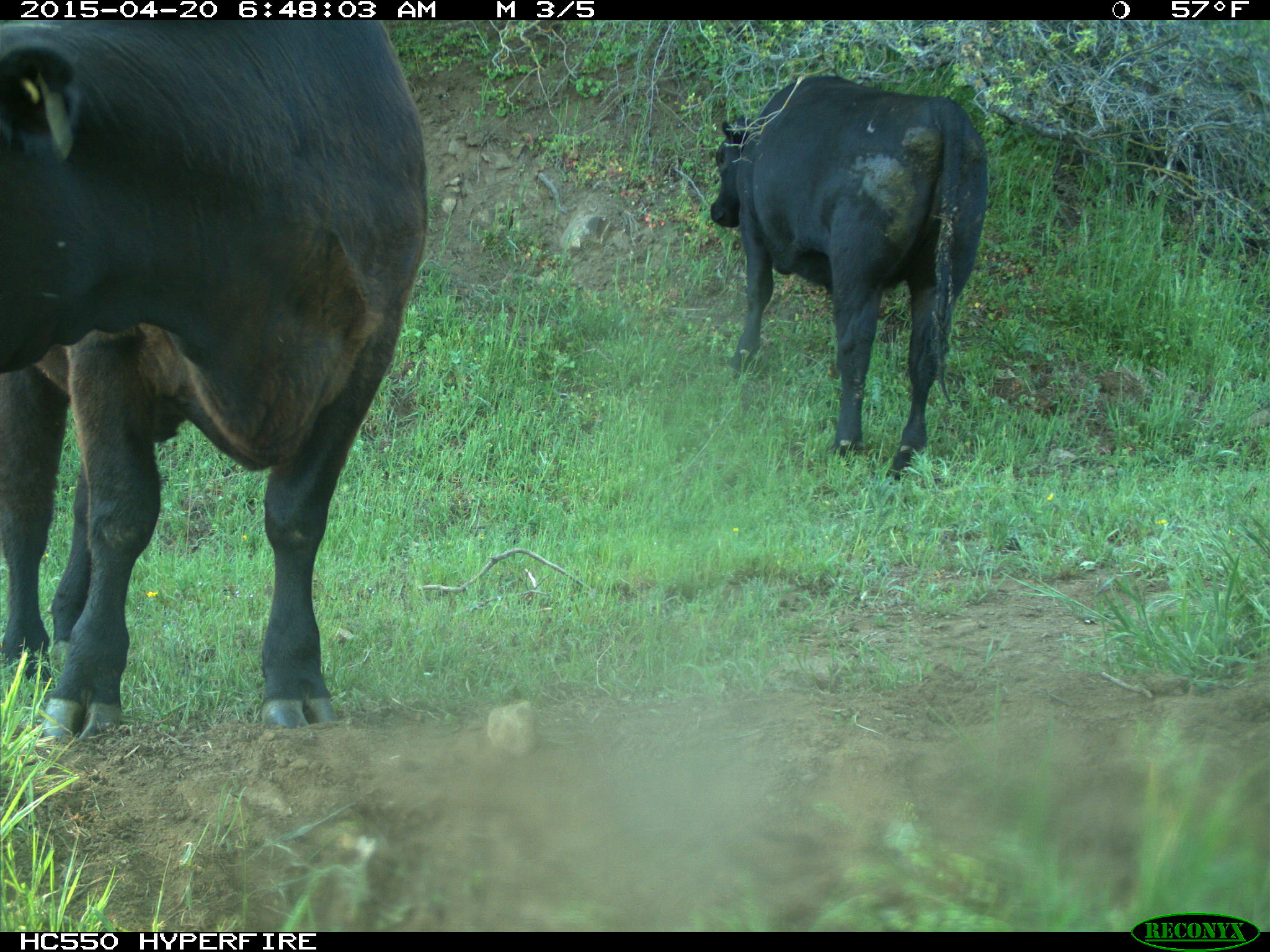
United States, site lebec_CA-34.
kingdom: Animalia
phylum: Chordata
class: Mammalia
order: Artiodactyla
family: Bovidae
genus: Bos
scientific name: Bos taurus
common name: domestic cow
Bos taurus (domestic cow).